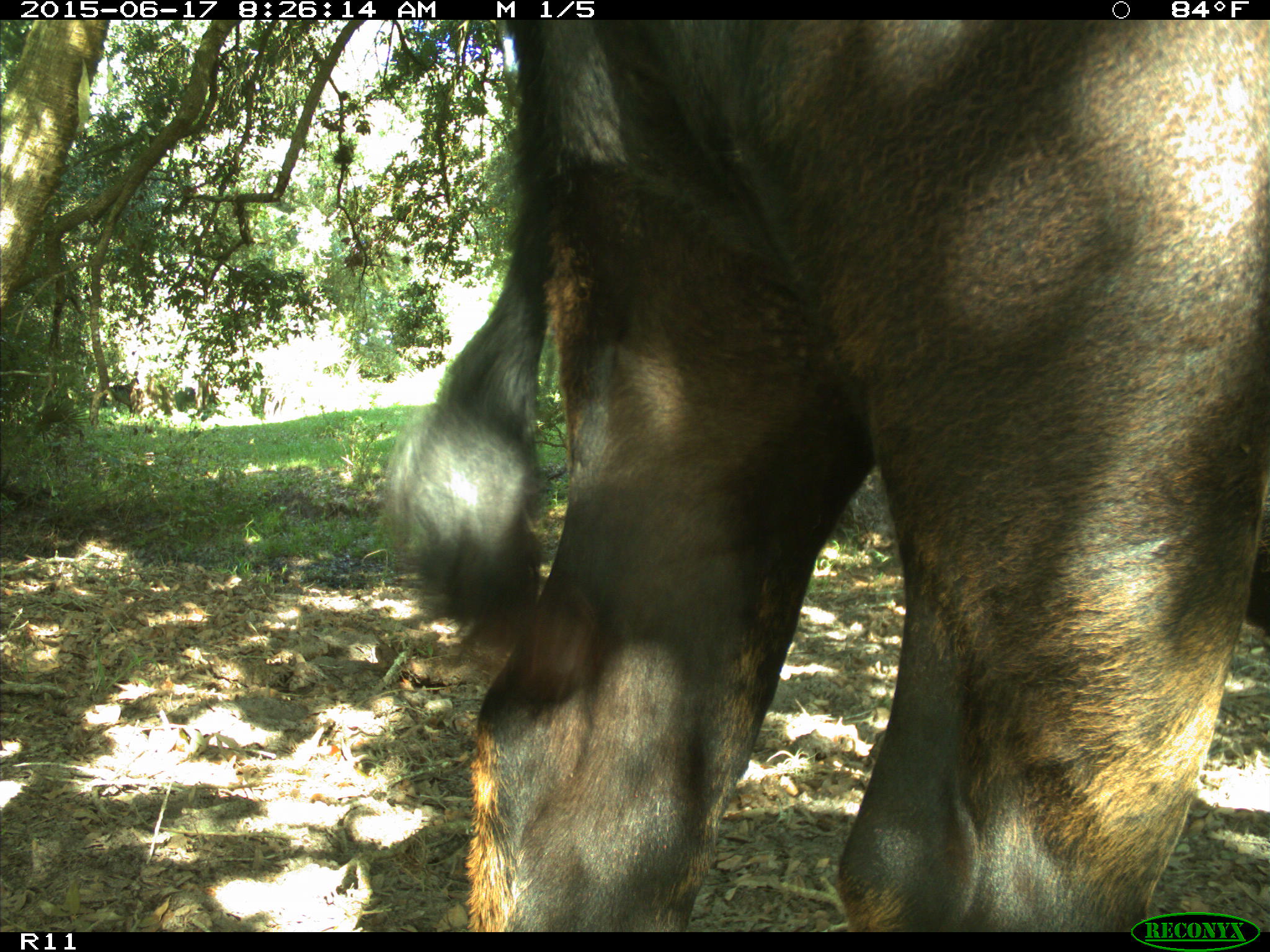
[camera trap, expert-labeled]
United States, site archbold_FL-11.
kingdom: Animalia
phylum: Chordata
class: Mammalia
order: Artiodactyla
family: Bovidae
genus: Bos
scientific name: Bos taurus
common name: domestic cow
Bos taurus (domestic cow).